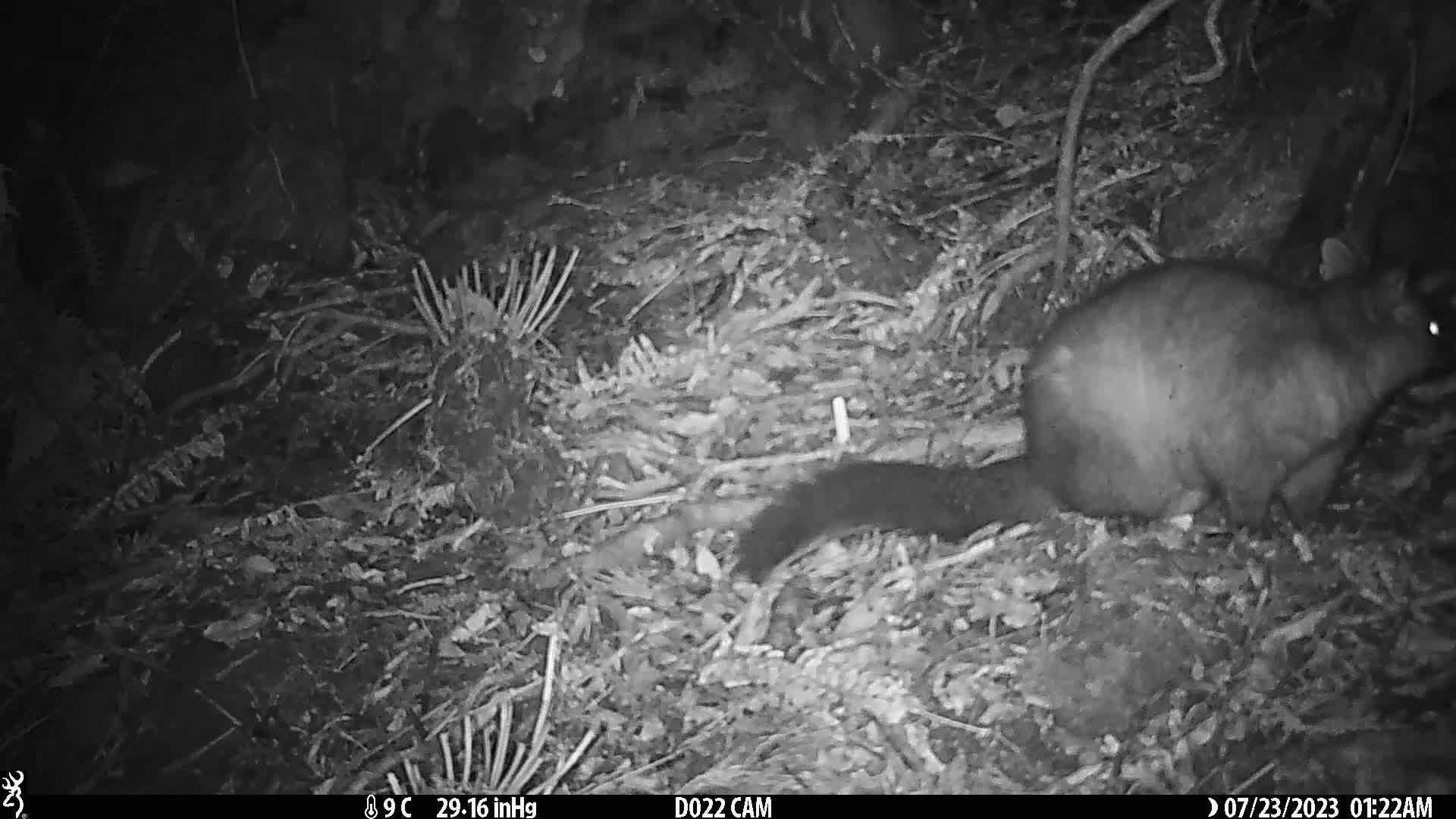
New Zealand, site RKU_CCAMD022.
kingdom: Animalia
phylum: Chordata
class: Mammalia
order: Diprotodontia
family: Phalangeridae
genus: Trichosurus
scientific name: Trichosurus vulpecula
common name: common brushtail possum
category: possum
Possum (common brushtail possum) (Trichosurus vulpecula).